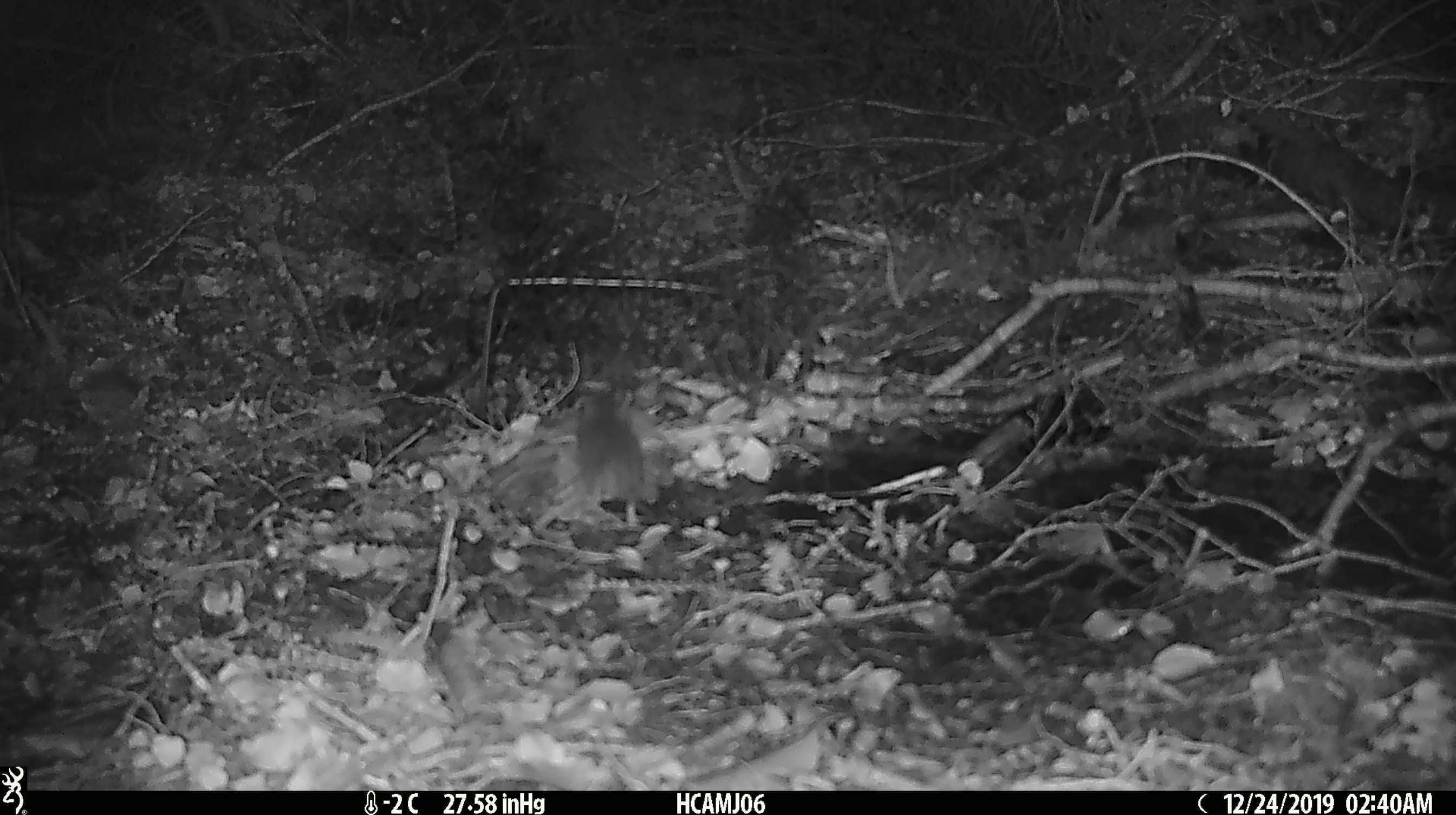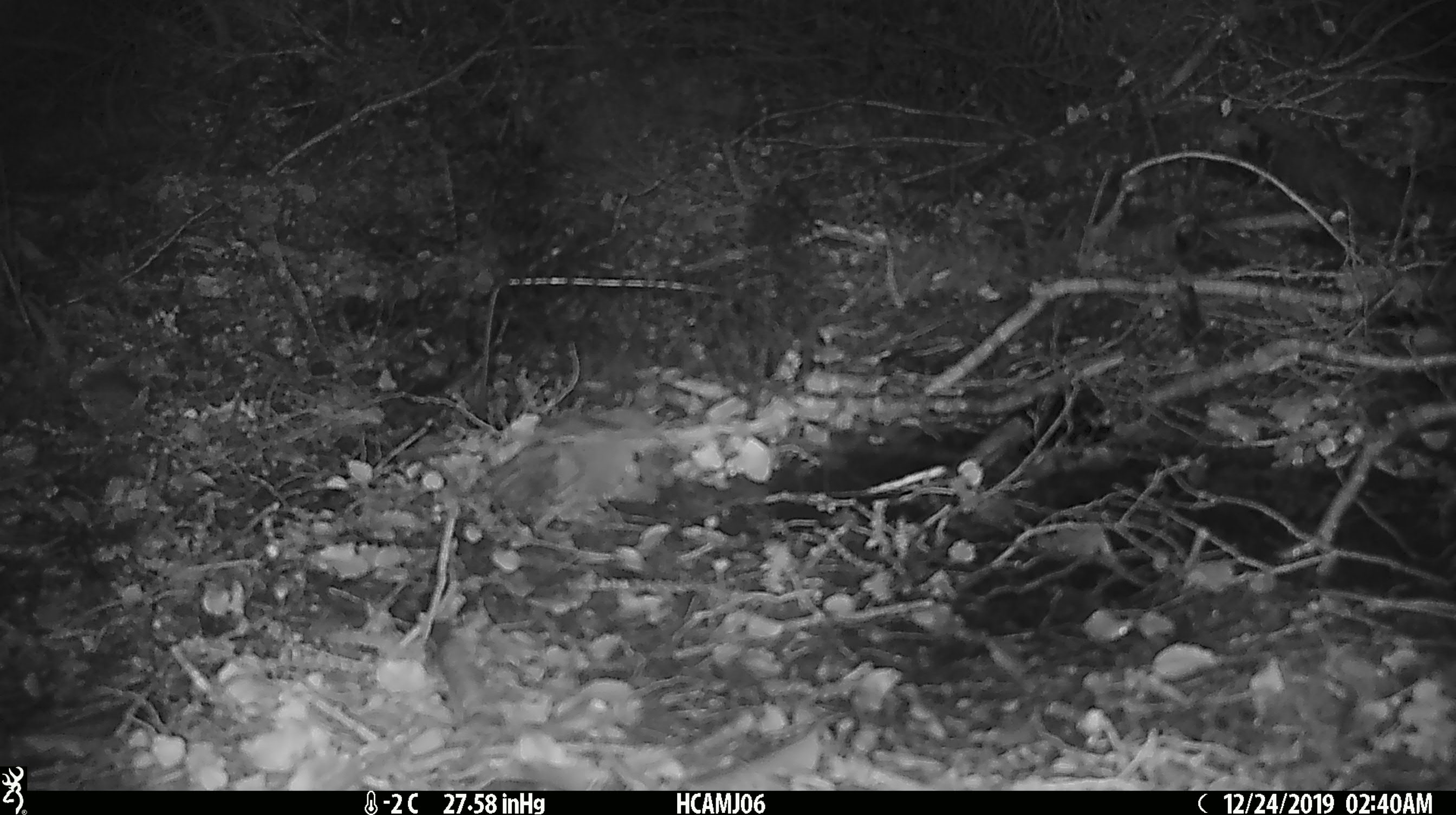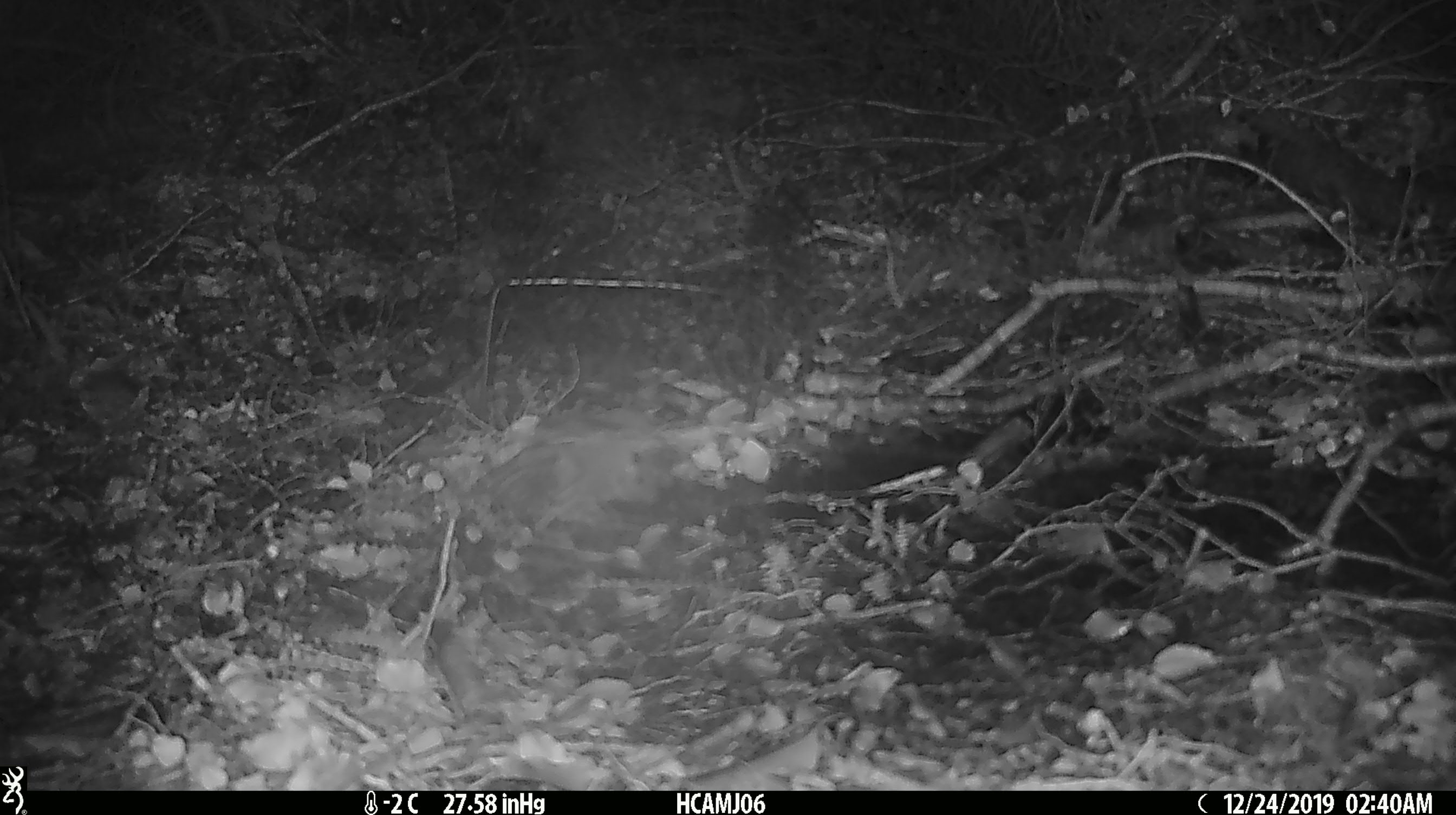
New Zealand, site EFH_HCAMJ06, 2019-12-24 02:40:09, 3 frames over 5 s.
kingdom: Animalia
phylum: Chordata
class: Mammalia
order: Rodentia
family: Muridae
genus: Mus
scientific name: Mus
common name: mouse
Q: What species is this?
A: Mouse (Mus).